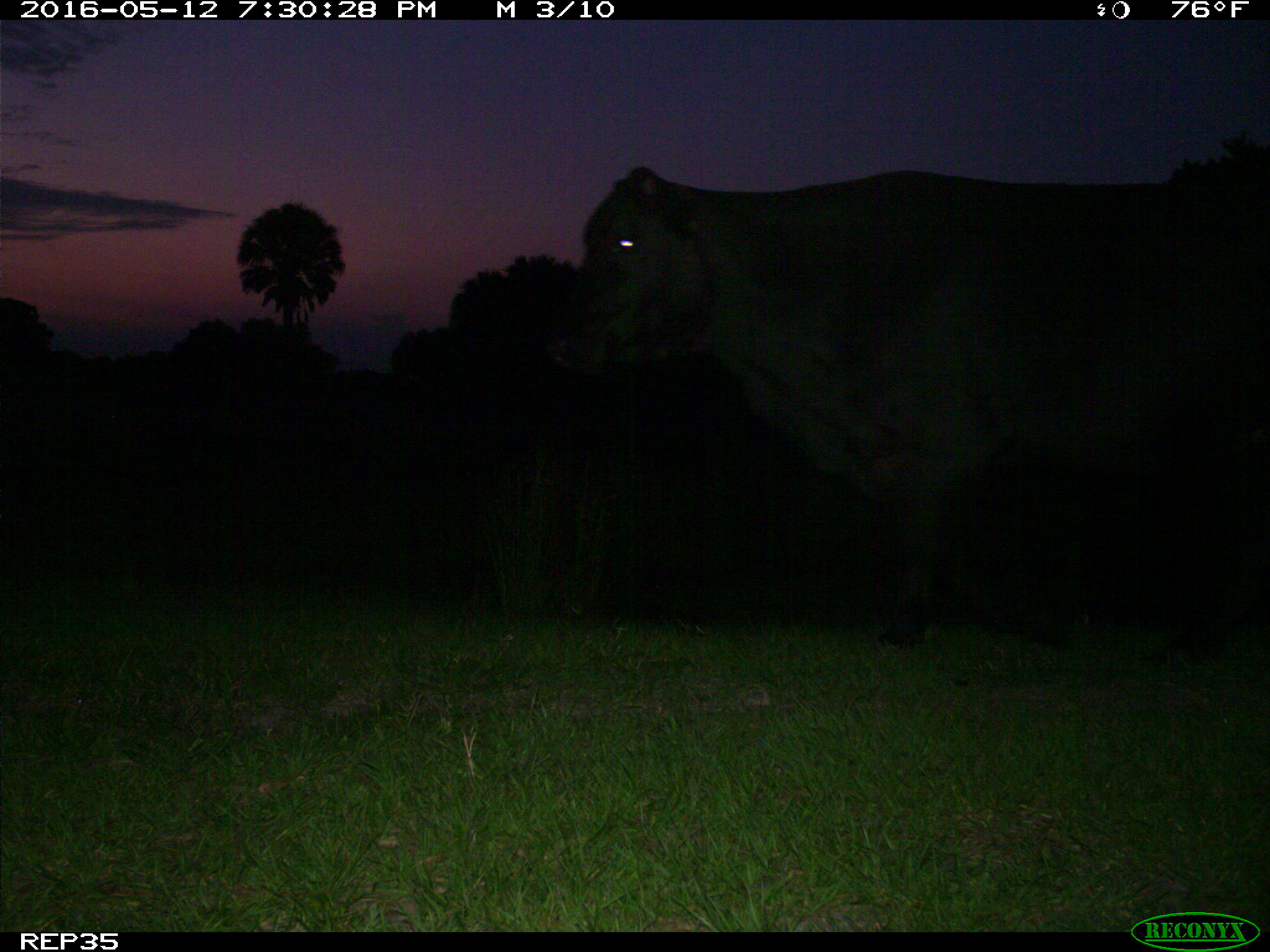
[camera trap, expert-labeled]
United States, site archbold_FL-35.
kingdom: Animalia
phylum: Chordata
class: Mammalia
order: Artiodactyla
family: Bovidae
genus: Bos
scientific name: Bos taurus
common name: domestic cow